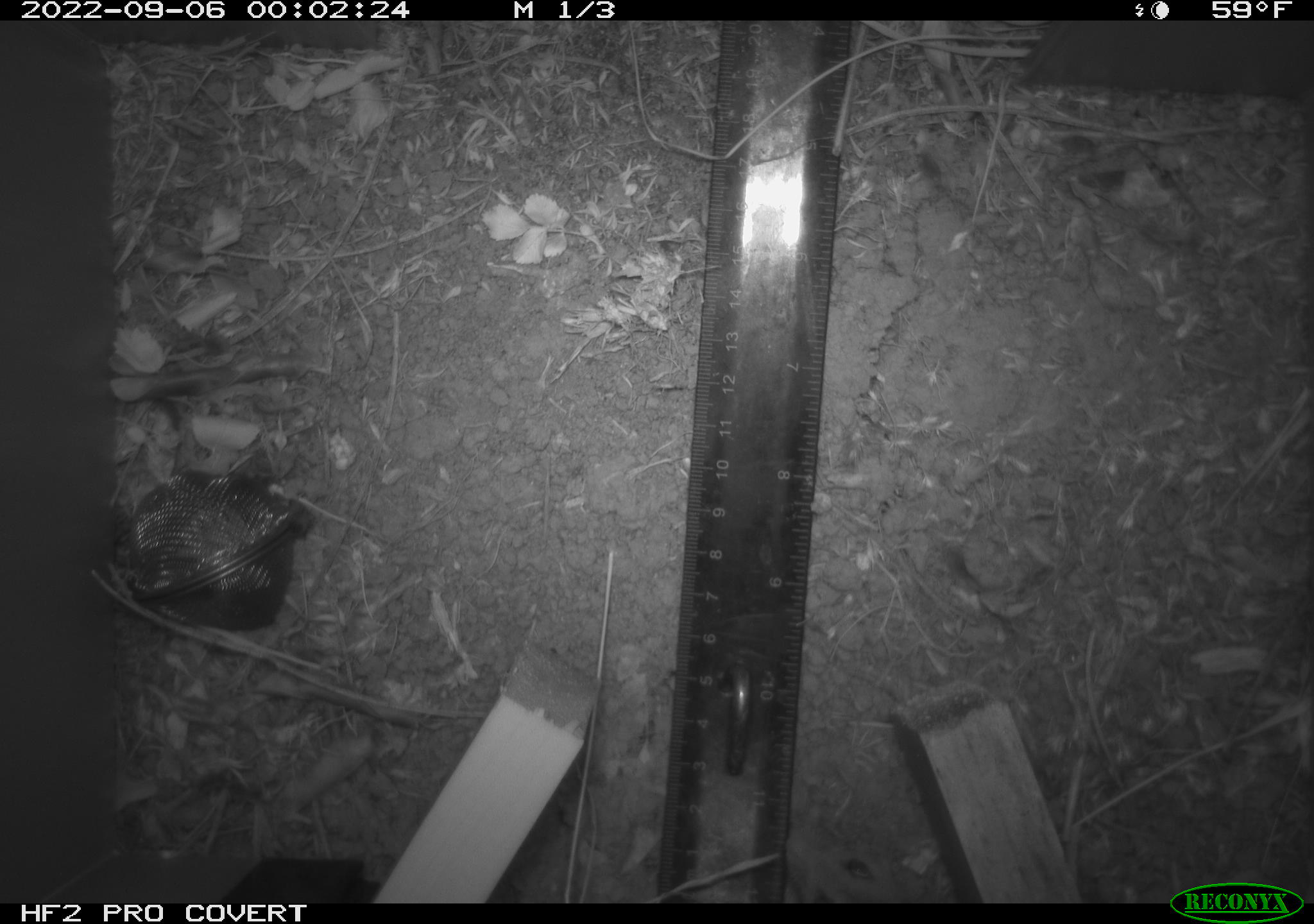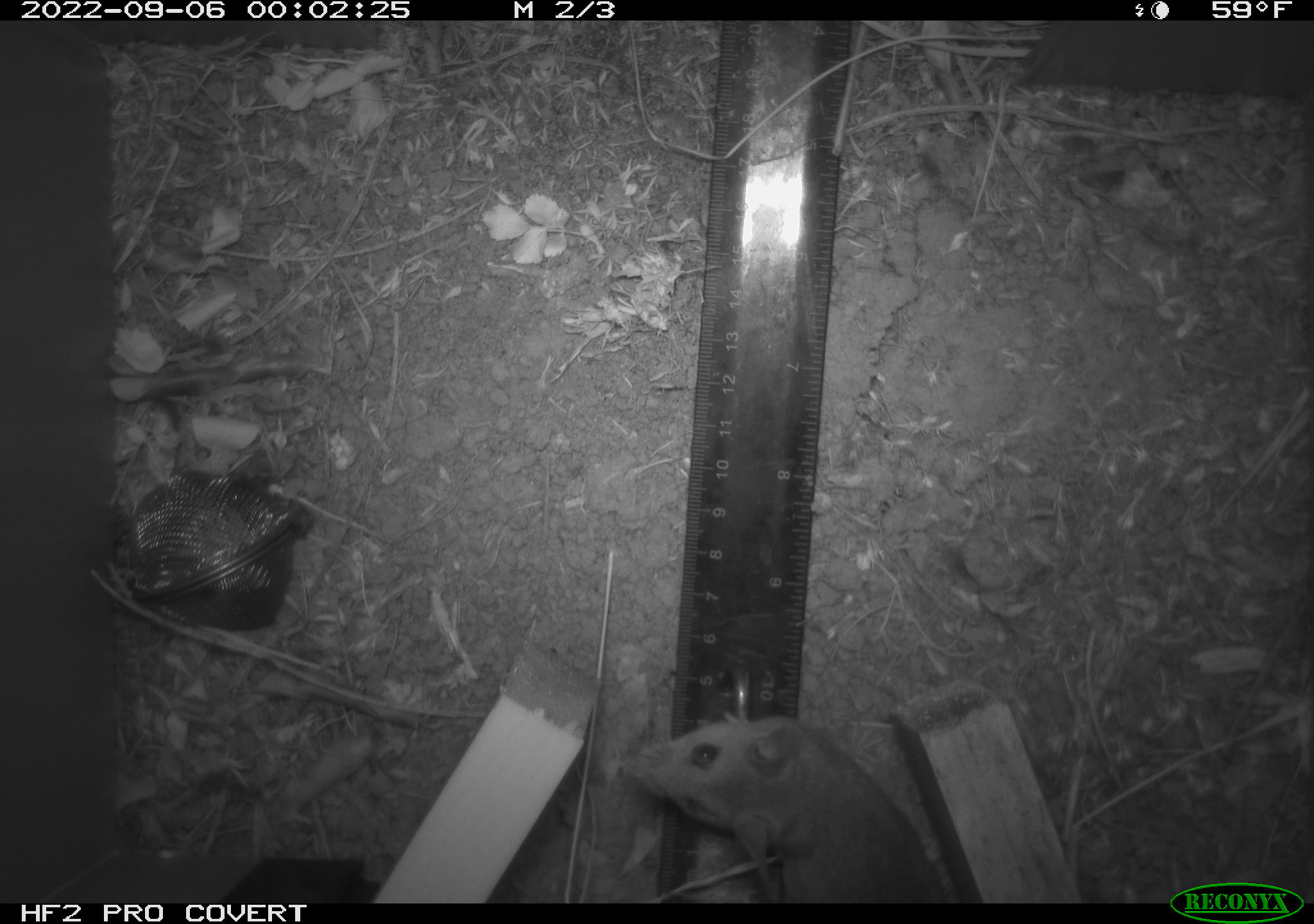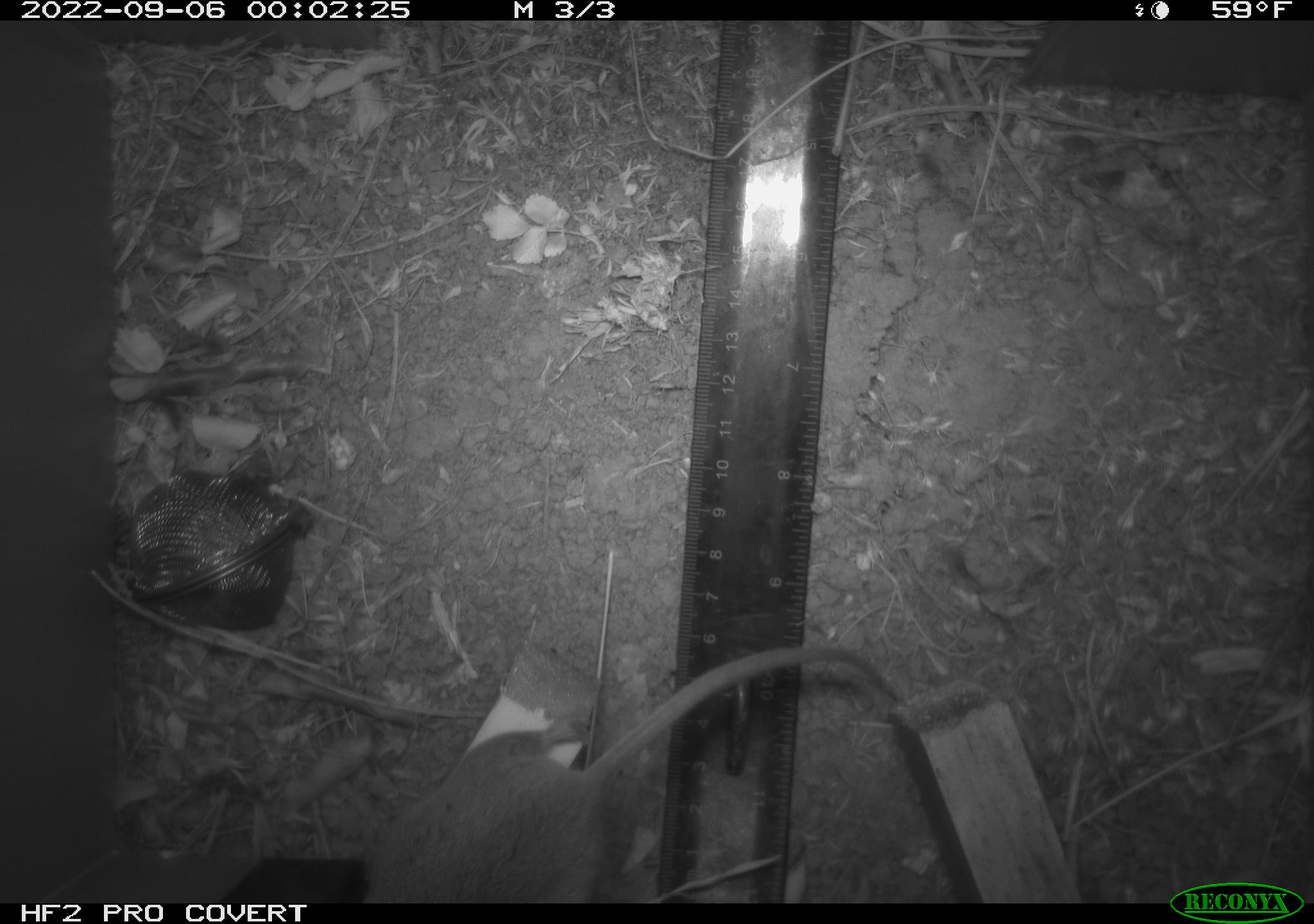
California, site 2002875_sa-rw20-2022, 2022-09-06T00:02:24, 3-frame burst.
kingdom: Animalia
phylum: Chordata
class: Mammalia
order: Rodentia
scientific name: Rodentia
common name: mouse species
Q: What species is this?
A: Mouse species (Rodentia).